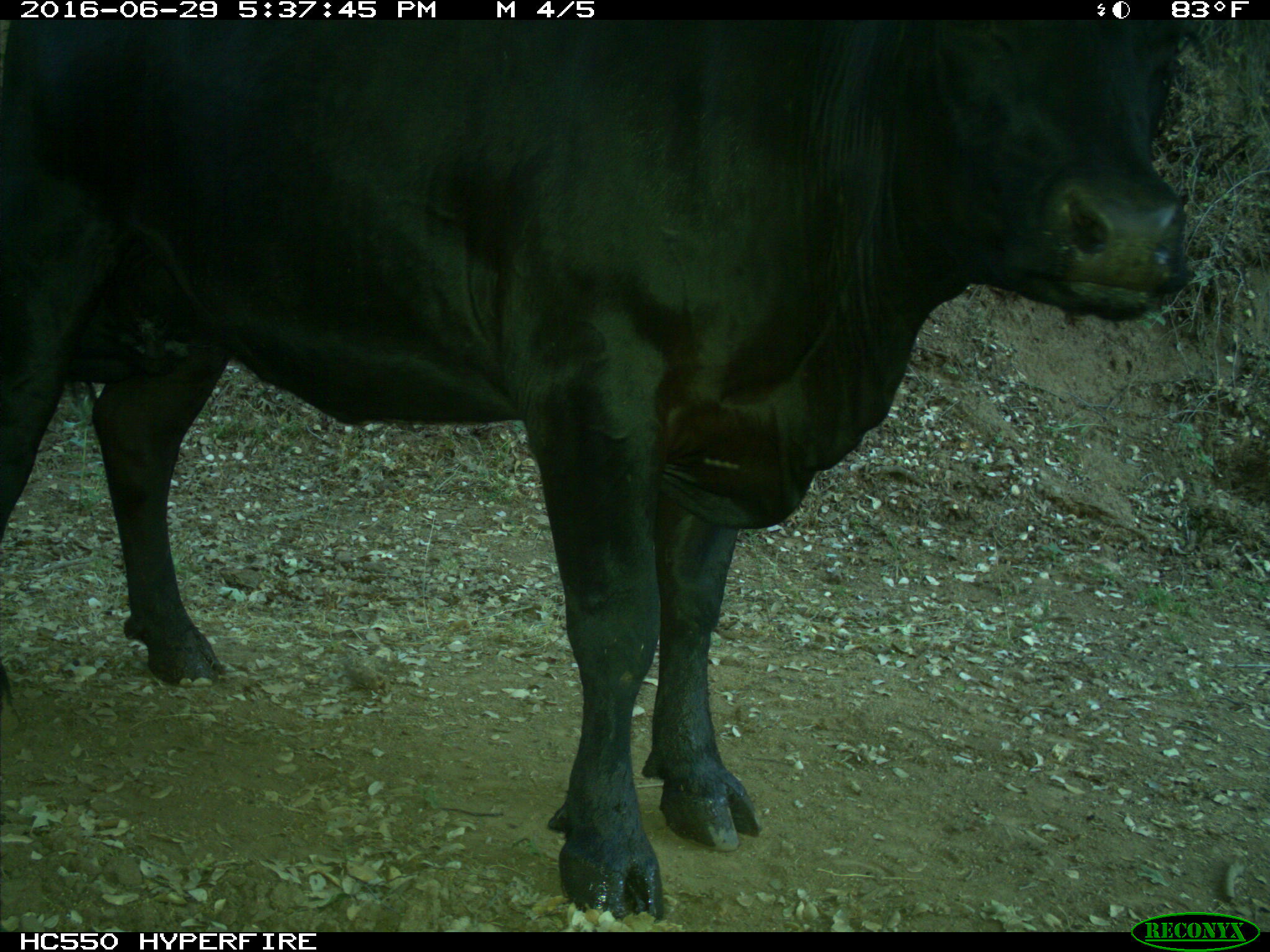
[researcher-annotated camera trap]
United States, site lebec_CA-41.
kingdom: Animalia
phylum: Chordata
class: Mammalia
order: Artiodactyla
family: Bovidae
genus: Bos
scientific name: Bos taurus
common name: domestic cow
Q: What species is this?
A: Bos taurus (domestic cow).